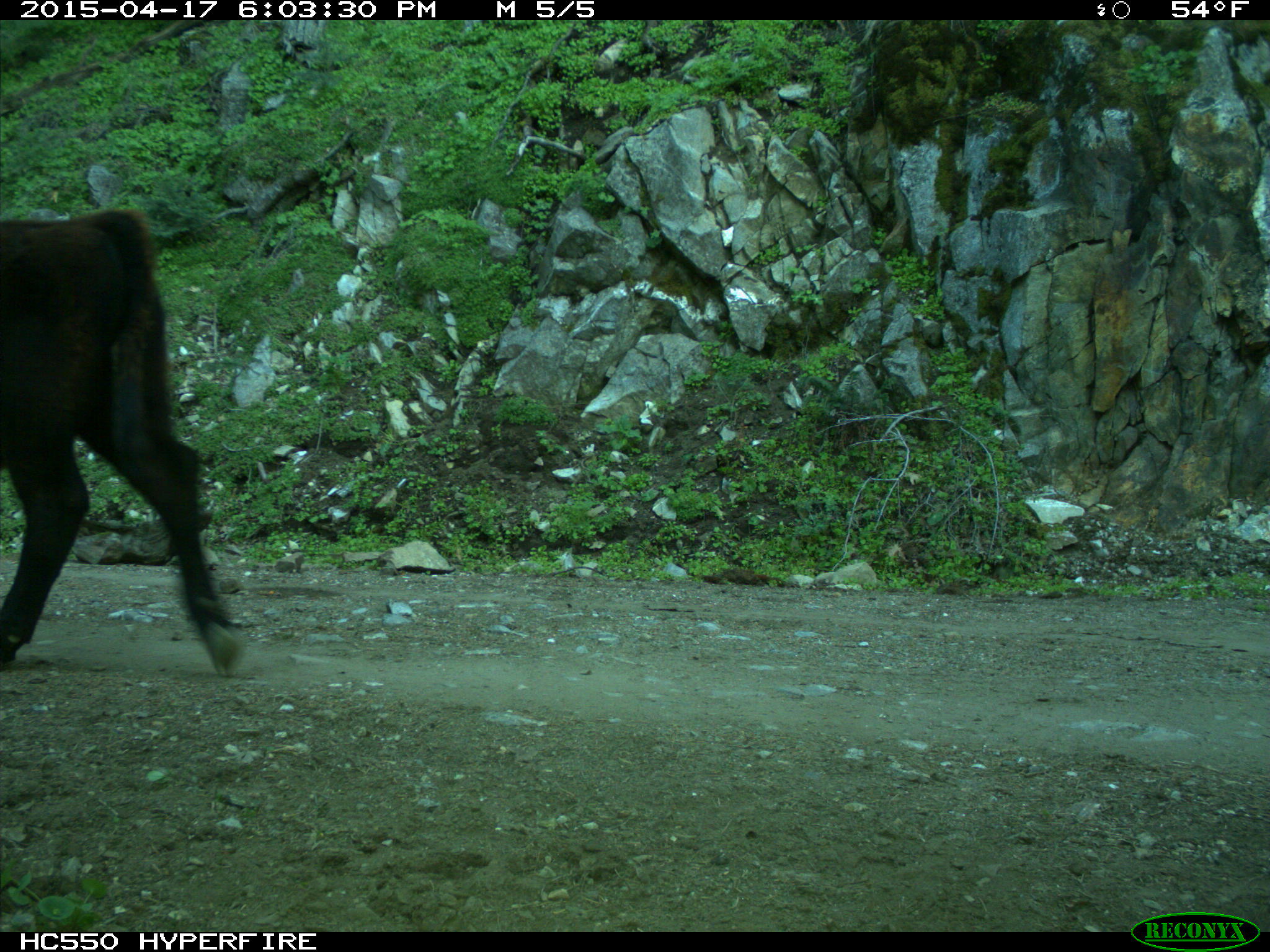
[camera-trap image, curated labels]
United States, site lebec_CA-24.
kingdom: Animalia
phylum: Chordata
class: Mammalia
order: Artiodactyla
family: Bovidae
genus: Bos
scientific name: Bos taurus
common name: domestic cow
Bos taurus (domestic cow).